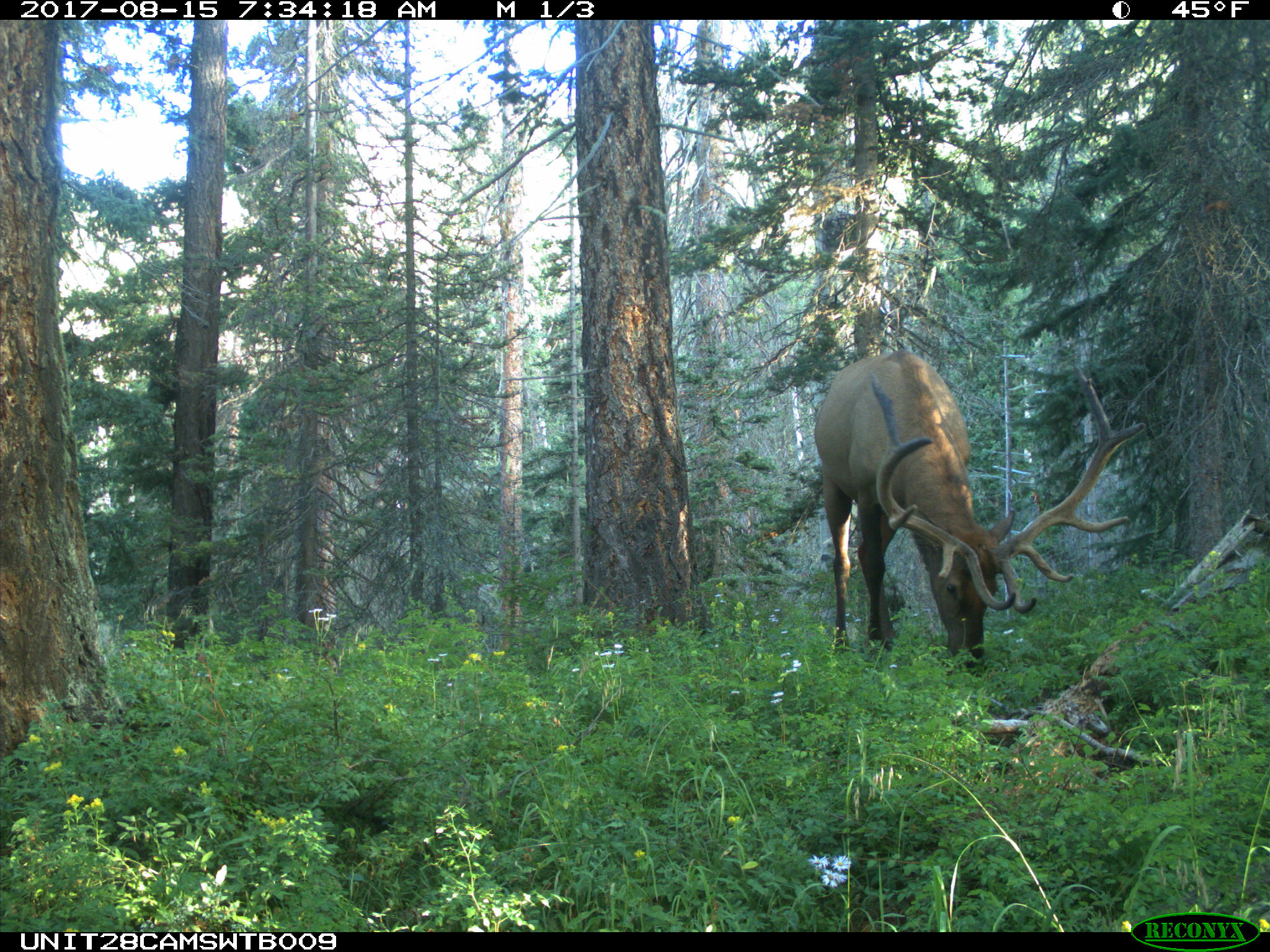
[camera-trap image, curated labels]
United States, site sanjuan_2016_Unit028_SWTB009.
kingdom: Animalia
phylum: Chordata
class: Mammalia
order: Artiodactyla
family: Cervidae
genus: Cervus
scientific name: Cervus elaphus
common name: red deer